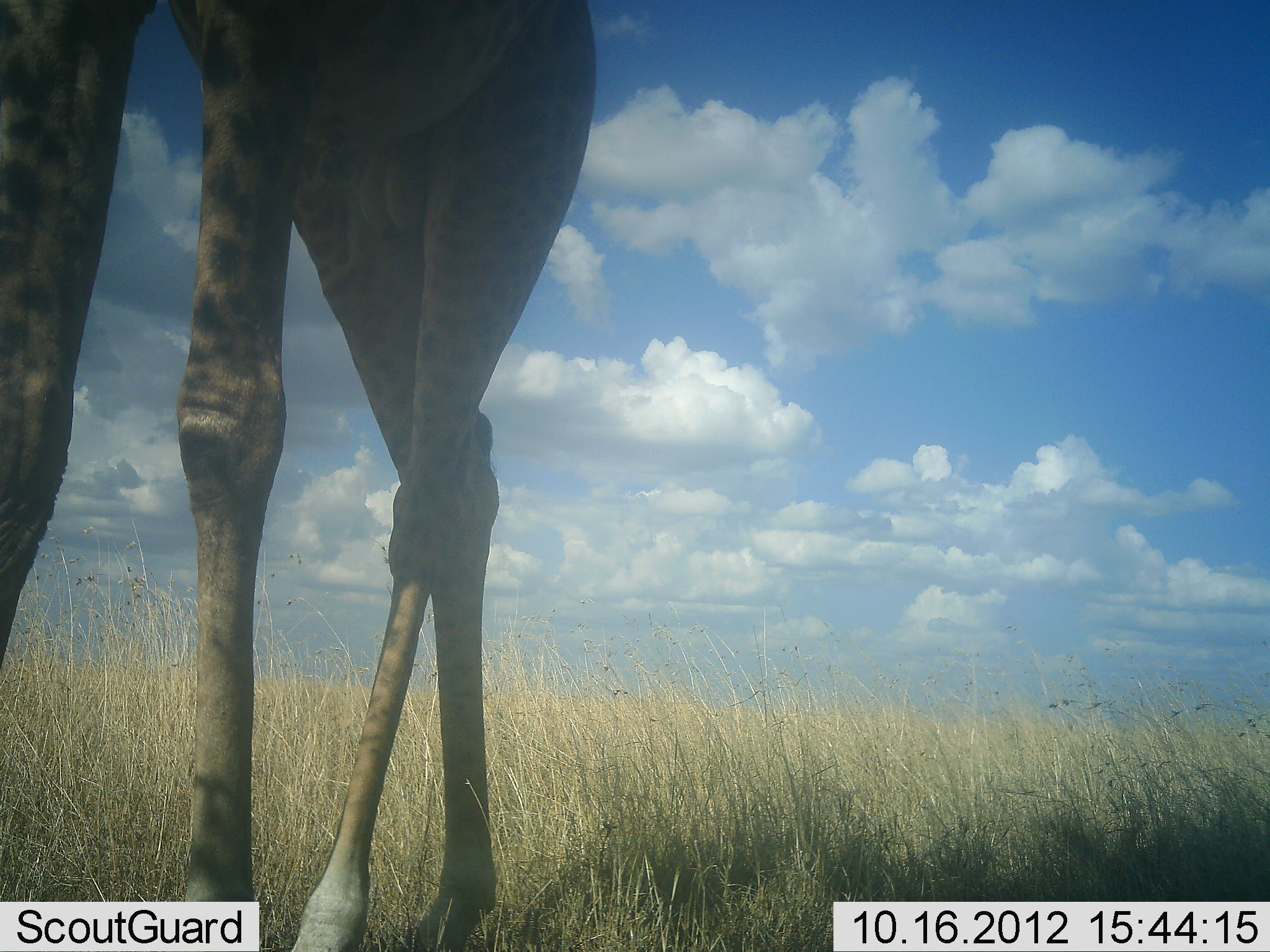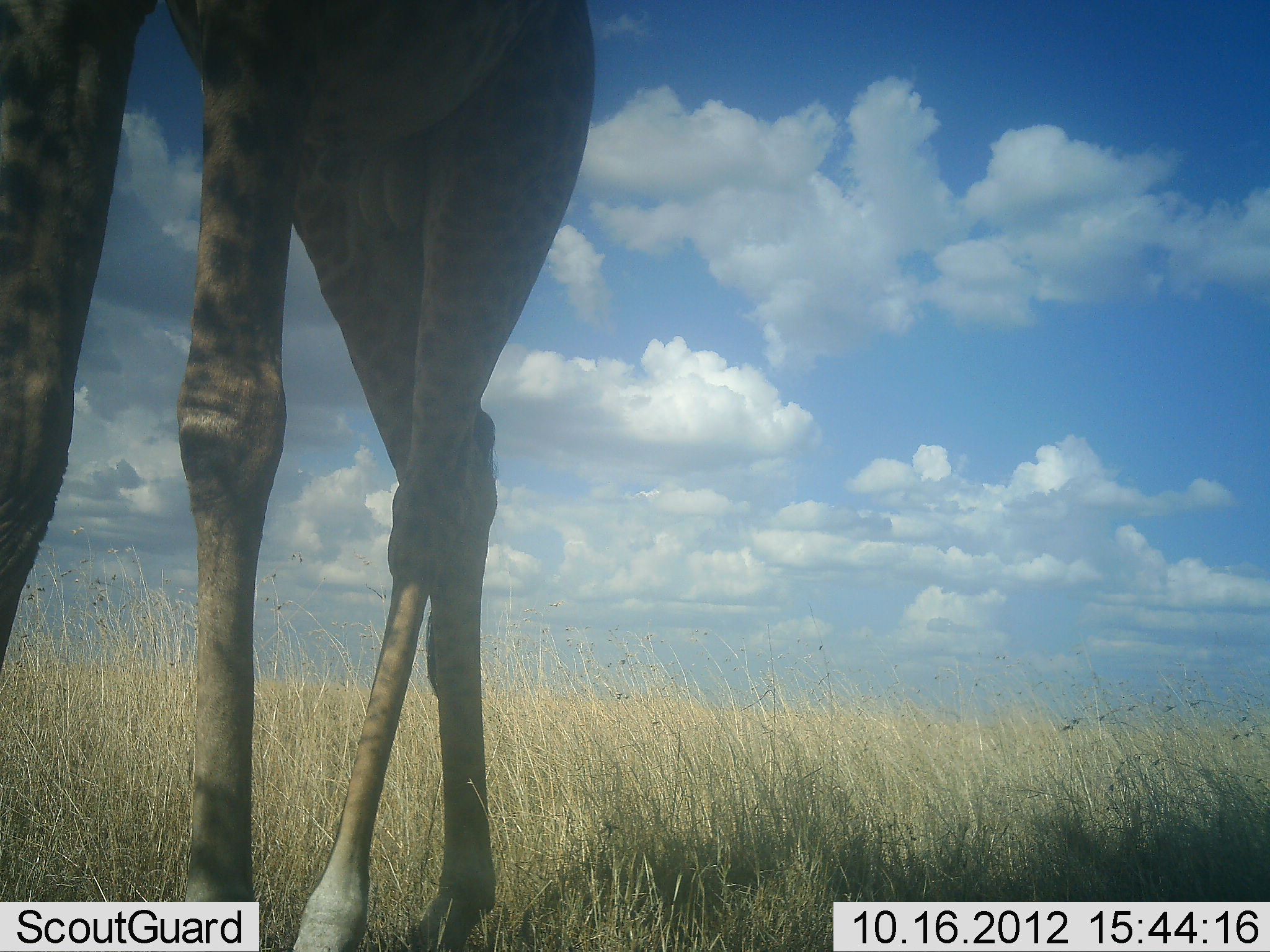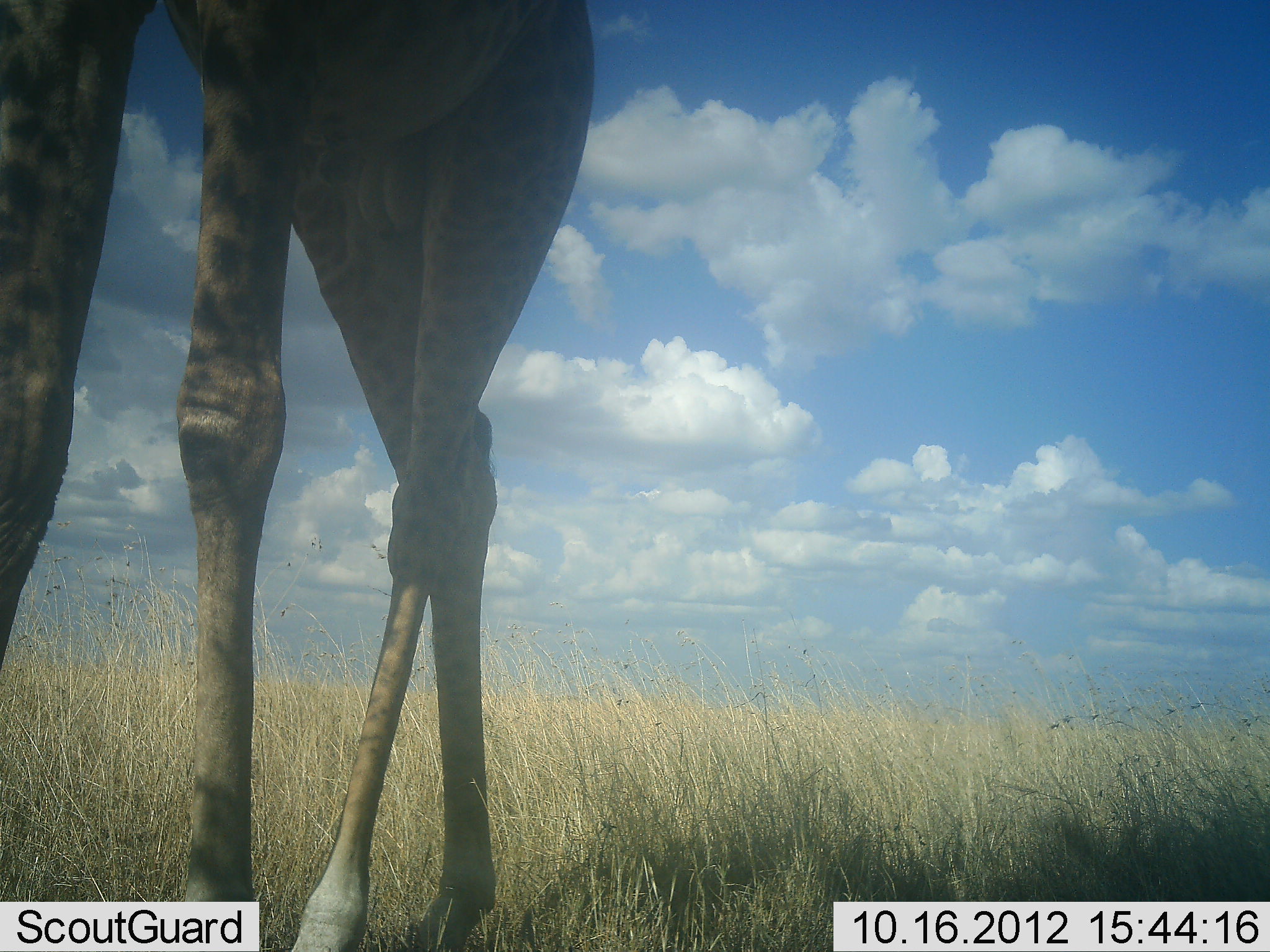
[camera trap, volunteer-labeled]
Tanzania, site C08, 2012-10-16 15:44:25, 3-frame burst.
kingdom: Animalia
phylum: Chordata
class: Mammalia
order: Artiodactyla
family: Giraffidae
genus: Giraffa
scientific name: Giraffa camelopardalis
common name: giraffe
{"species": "giraffe (Giraffa camelopardalis)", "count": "1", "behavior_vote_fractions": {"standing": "90%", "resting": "0%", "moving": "10%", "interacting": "0%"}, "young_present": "0%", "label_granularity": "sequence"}